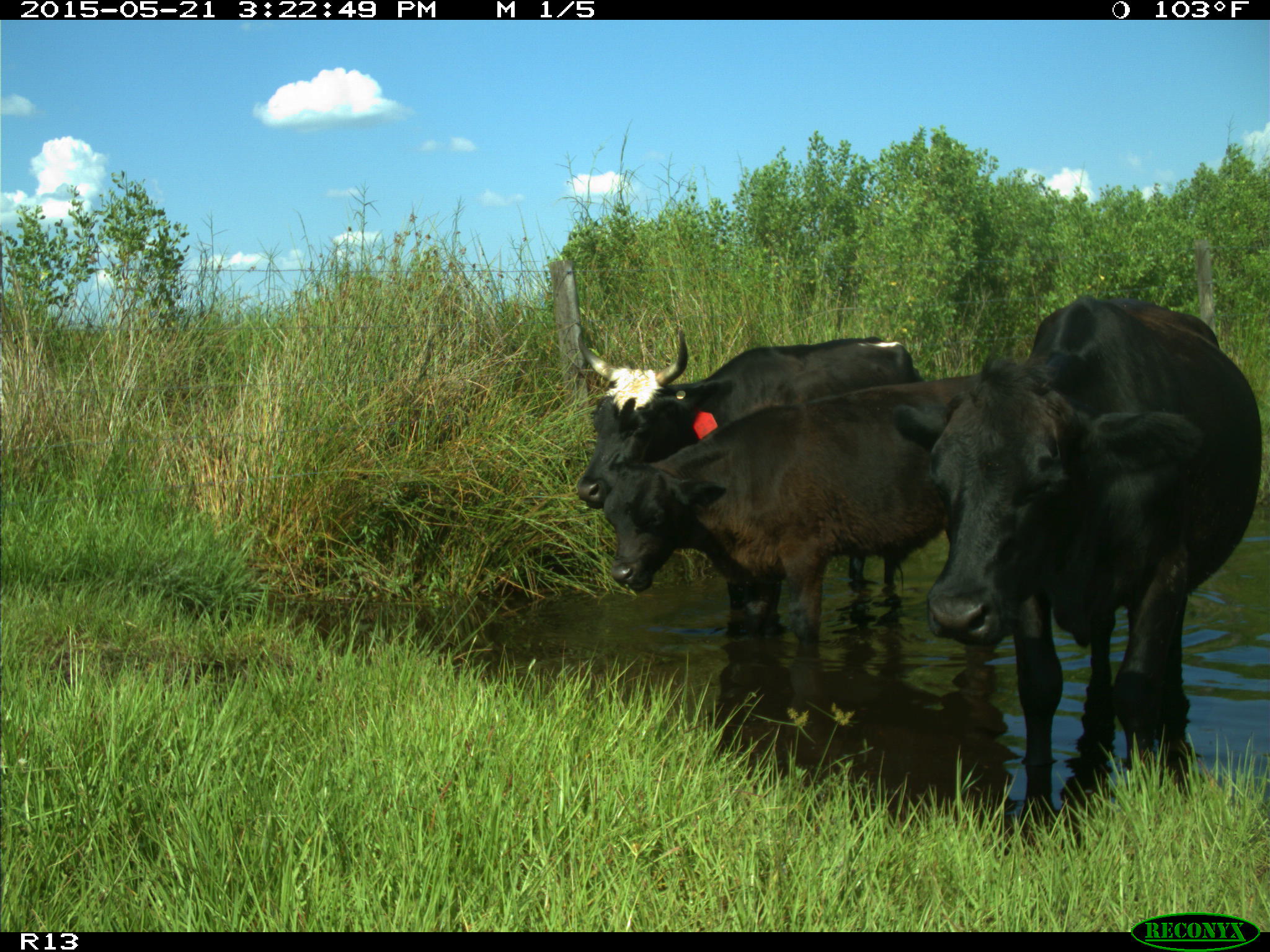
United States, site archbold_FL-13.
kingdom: Animalia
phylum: Chordata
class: Mammalia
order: Artiodactyla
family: Bovidae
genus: Bos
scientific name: Bos taurus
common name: domestic cow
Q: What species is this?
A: Bos taurus (domestic cow).